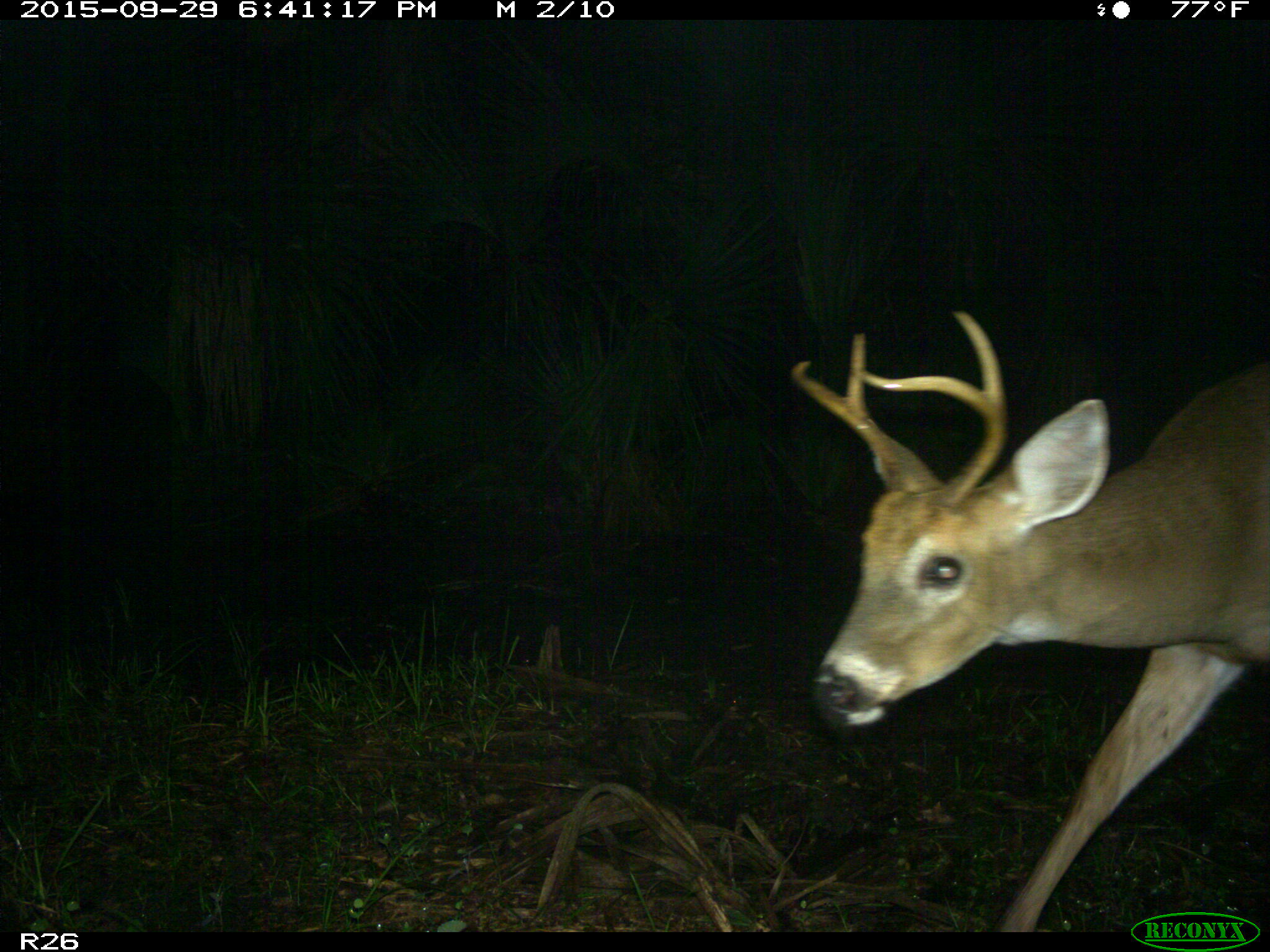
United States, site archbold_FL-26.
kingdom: Animalia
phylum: Chordata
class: Mammalia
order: Artiodactyla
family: Cervidae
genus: Odocoileus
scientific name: Odocoileus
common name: deer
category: unidentified deer